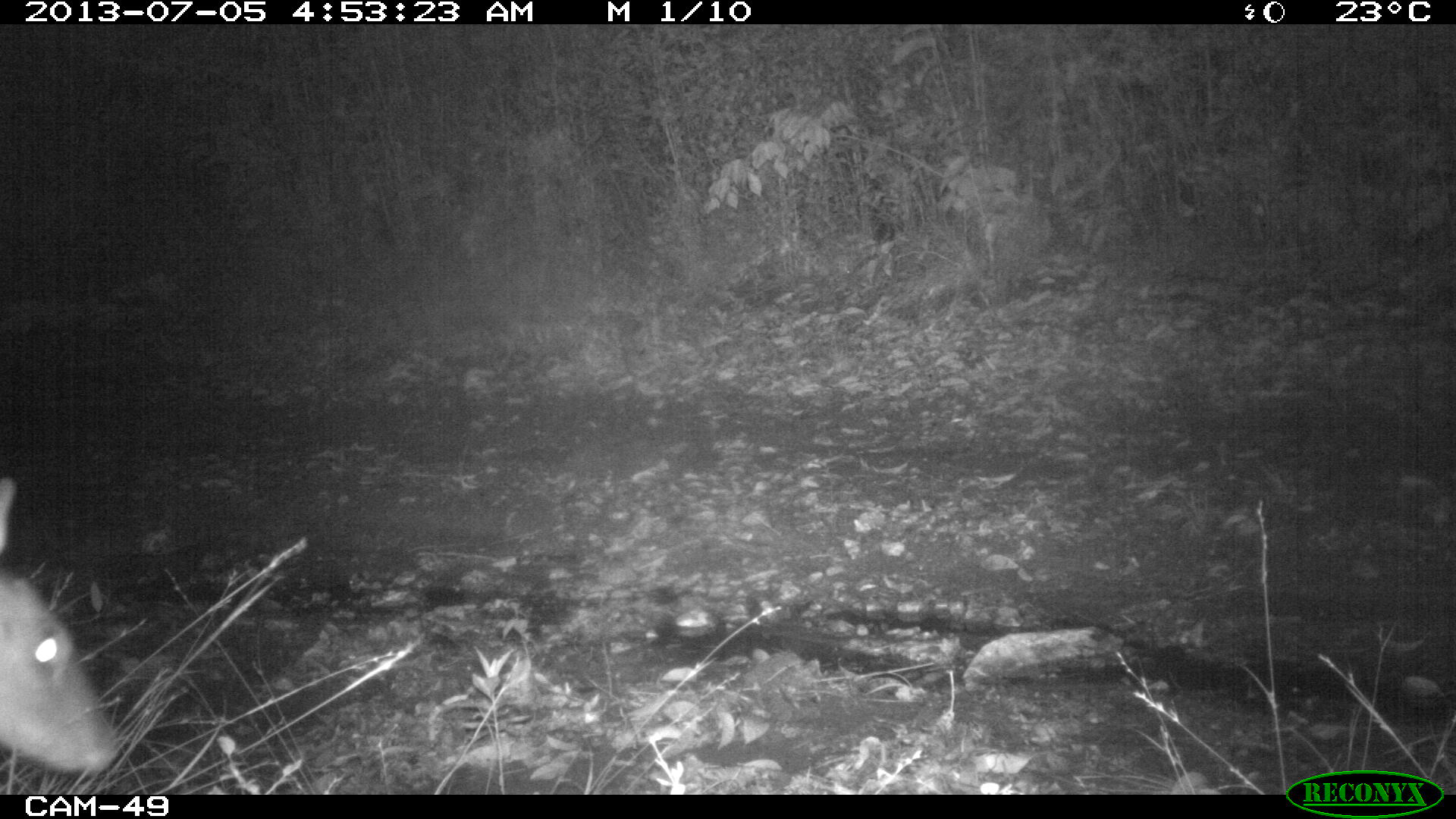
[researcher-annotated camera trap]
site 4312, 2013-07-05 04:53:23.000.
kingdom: Animalia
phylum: Chordata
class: Mammalia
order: Artiodactyla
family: Cervidae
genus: Mazama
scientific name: Mazama temama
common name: central american red brocket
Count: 1.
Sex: female.